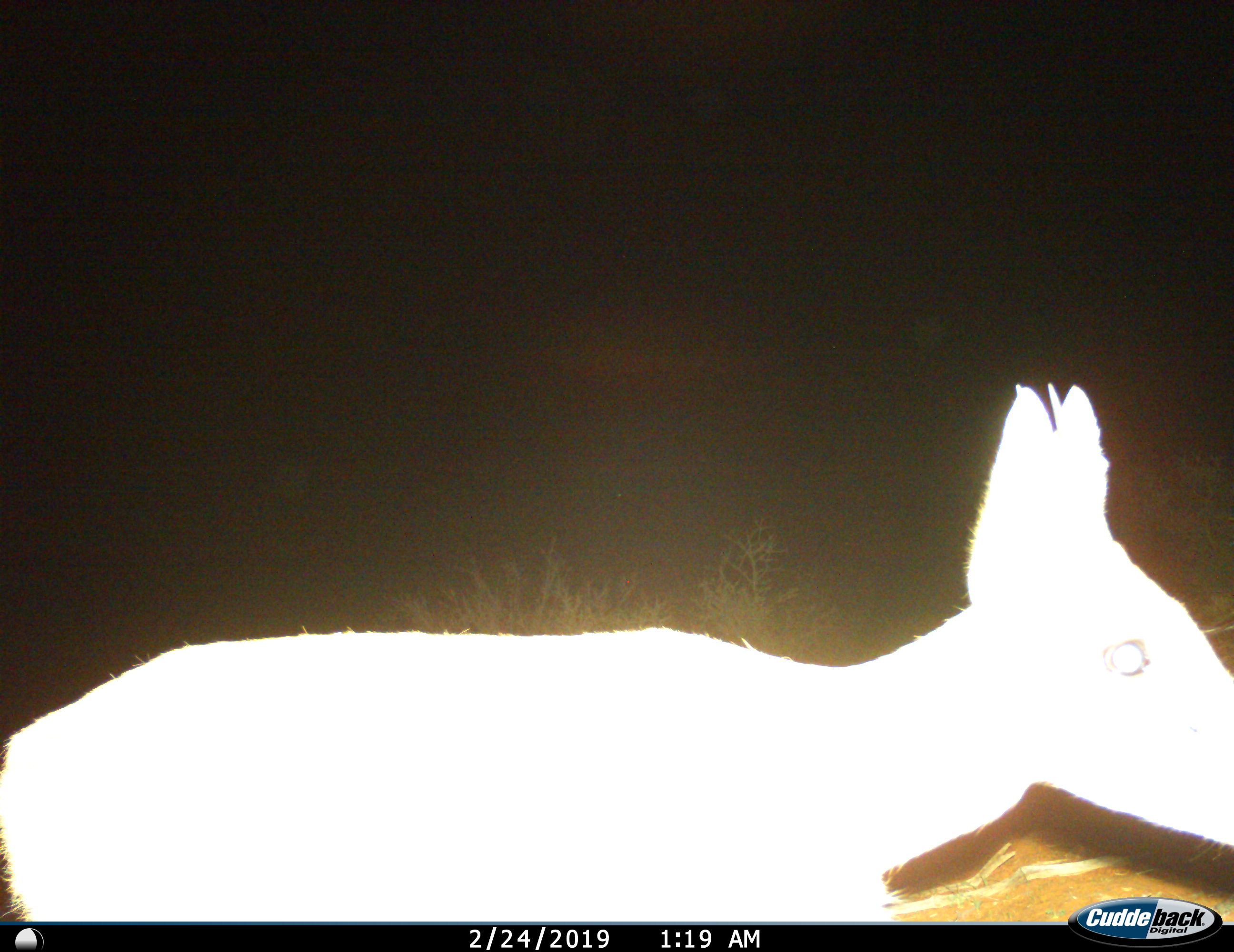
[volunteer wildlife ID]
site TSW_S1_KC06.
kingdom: Animalia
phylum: Chordata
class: Mammalia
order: Artiodactyla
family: Bovidae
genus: Sylvicapra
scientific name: Sylvicapra grimmia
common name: common duiker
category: duikercommongrey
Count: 1.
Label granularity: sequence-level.